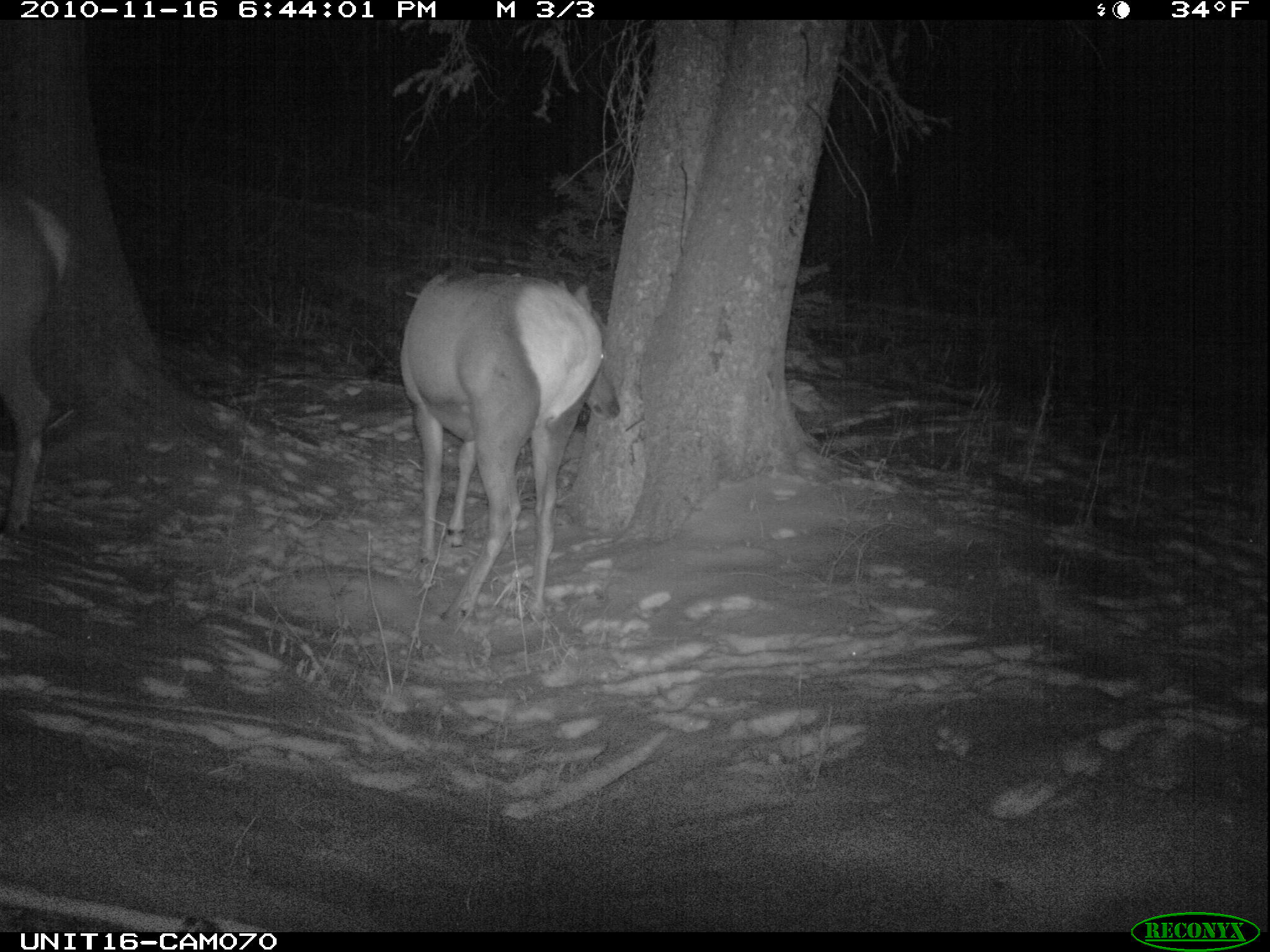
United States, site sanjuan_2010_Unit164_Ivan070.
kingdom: Animalia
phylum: Chordata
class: Mammalia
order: Artiodactyla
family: Cervidae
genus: Cervus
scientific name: Cervus elaphus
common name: red deer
Cervus elaphus (red deer).